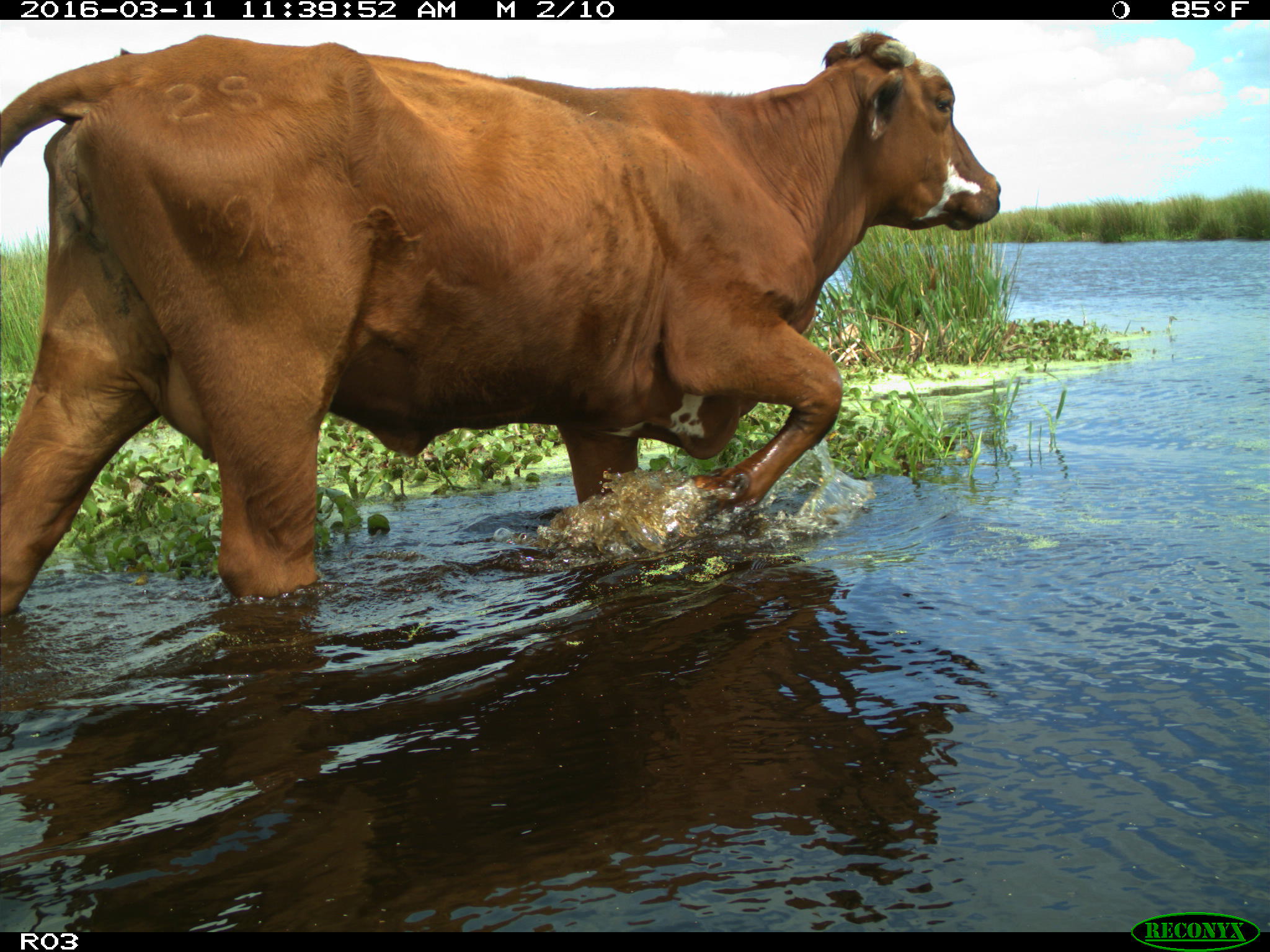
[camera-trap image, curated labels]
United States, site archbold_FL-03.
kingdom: Animalia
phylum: Chordata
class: Mammalia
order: Artiodactyla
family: Bovidae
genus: Bos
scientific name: Bos taurus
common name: domestic cow